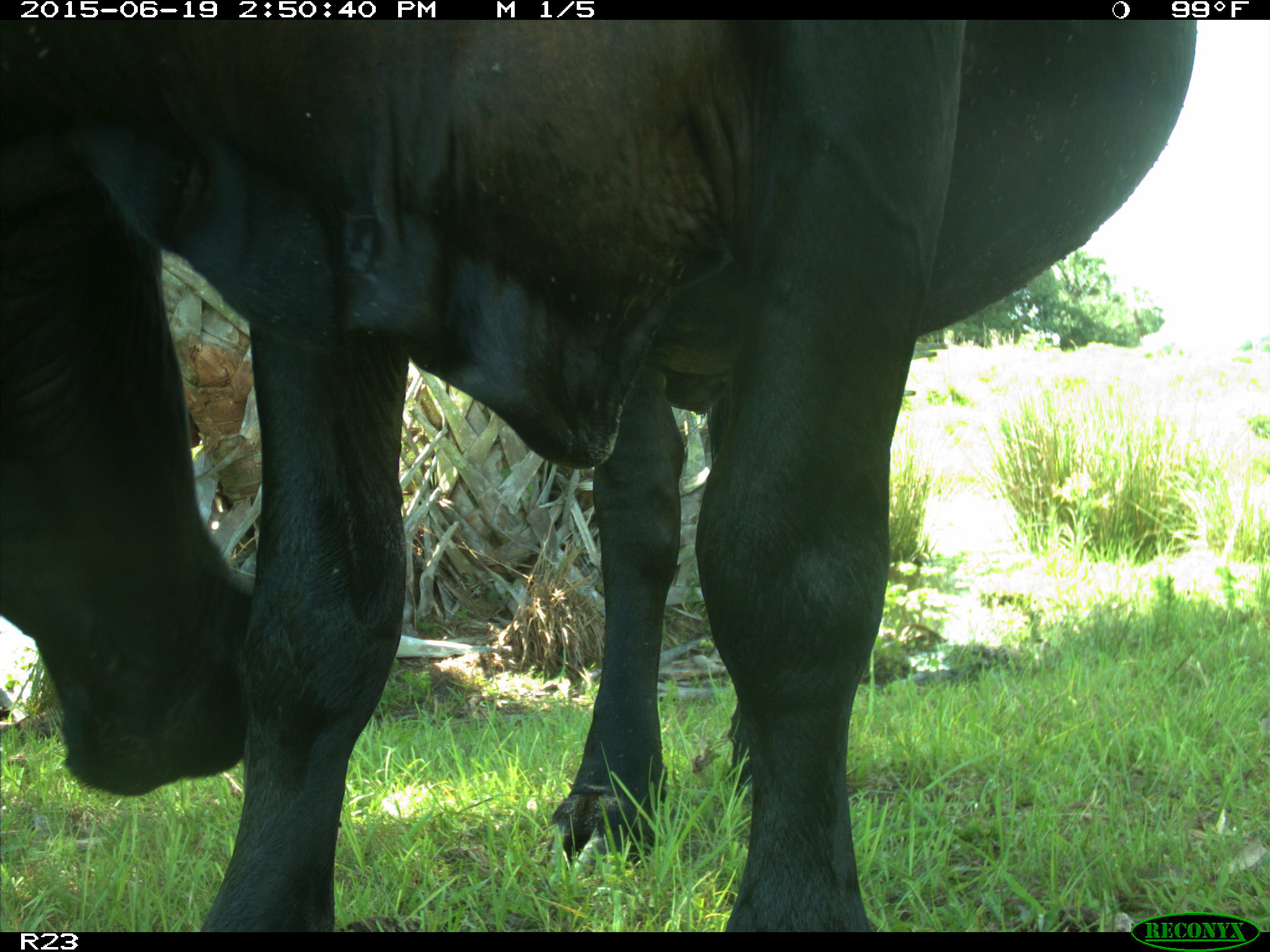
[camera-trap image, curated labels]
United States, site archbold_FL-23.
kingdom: Animalia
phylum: Chordata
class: Mammalia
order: Artiodactyla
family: Bovidae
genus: Bos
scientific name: Bos taurus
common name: domestic cow